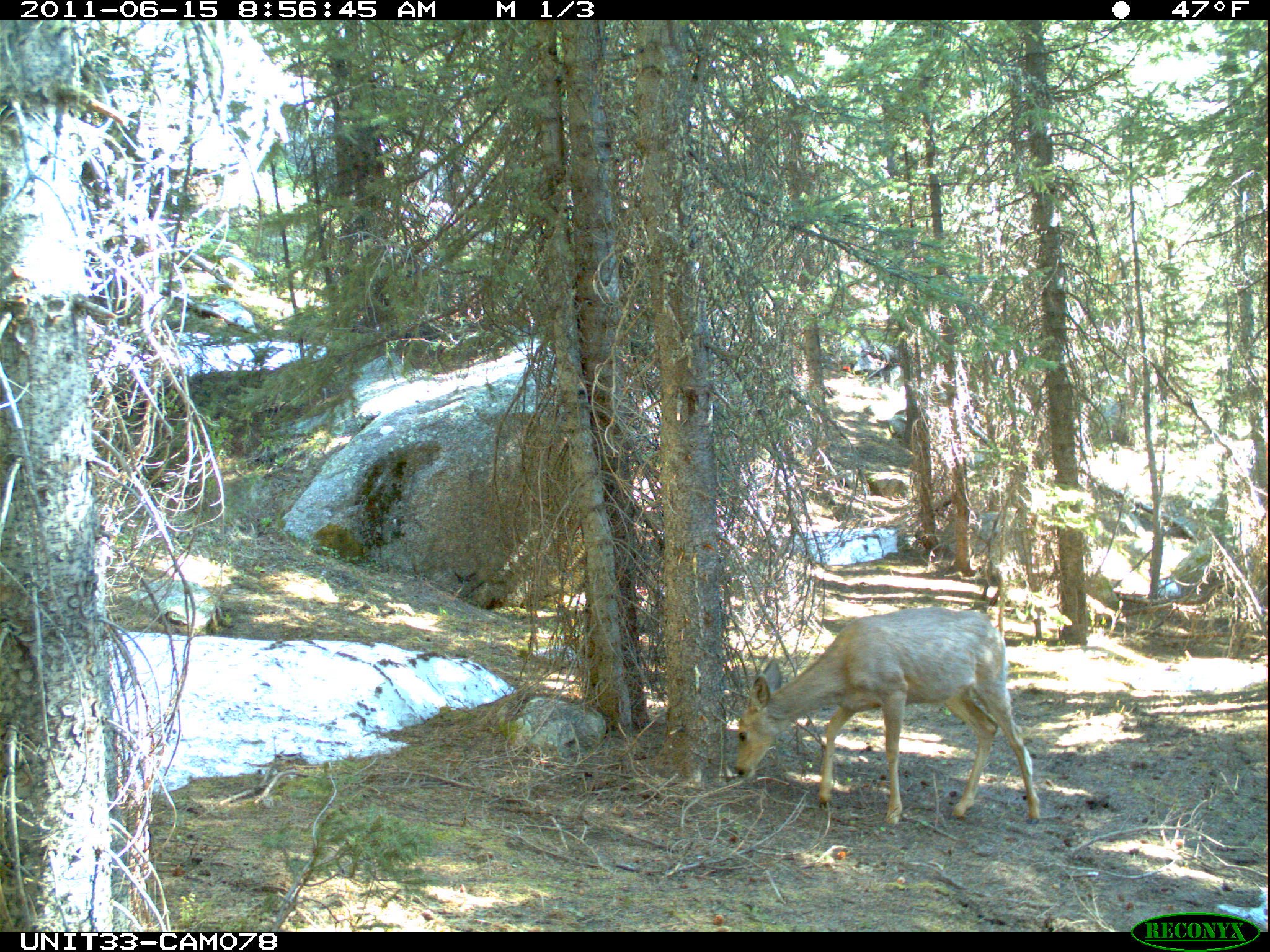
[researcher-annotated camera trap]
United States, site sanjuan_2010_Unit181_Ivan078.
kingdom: Animalia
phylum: Chordata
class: Mammalia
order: Artiodactyla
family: Cervidae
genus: Odocoileus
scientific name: Odocoileus hemionus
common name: mule deer